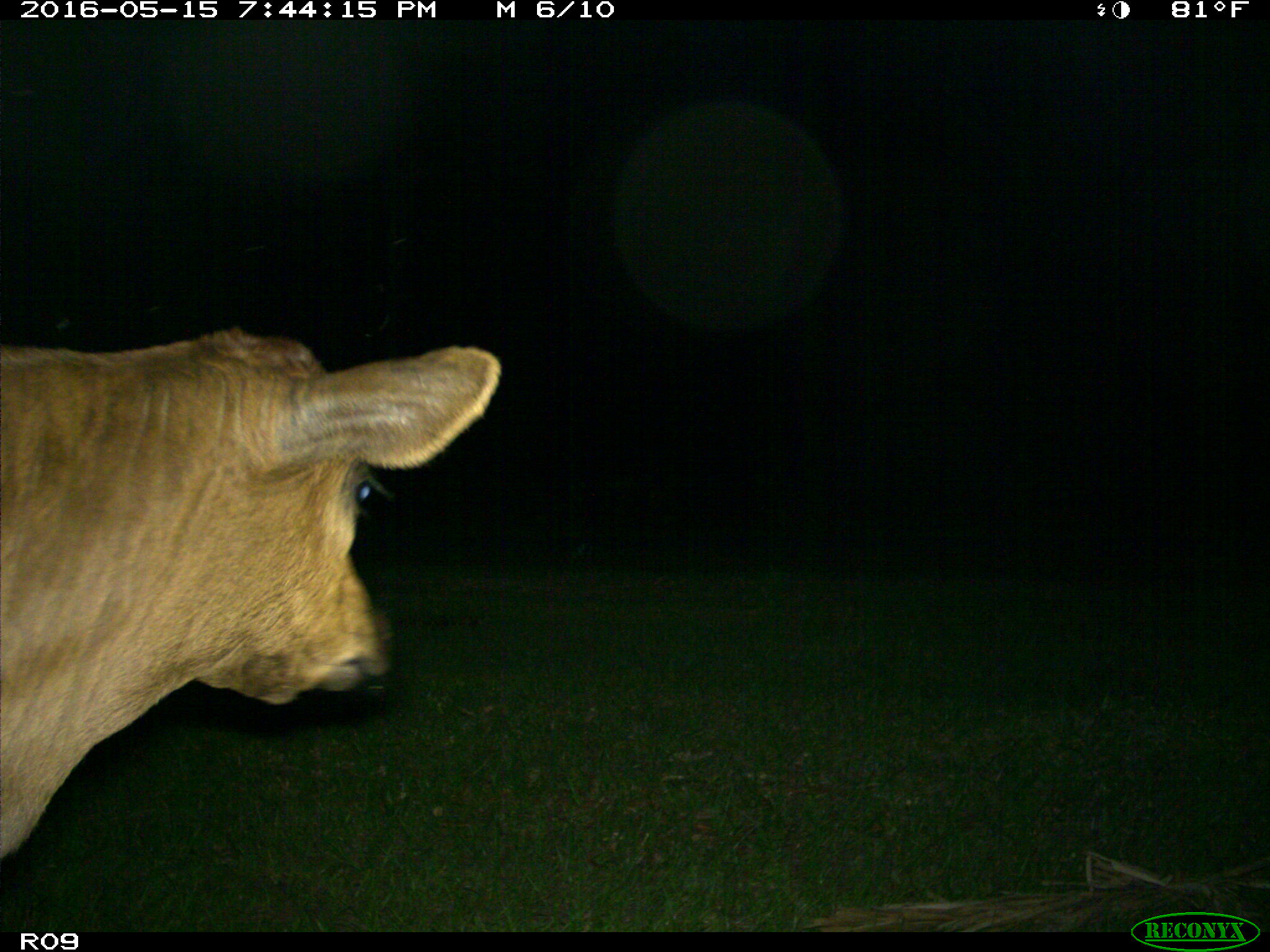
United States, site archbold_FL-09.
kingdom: Animalia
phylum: Chordata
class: Mammalia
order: Artiodactyla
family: Bovidae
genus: Bos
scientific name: Bos taurus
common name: domestic cow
Bos taurus (domestic cow).